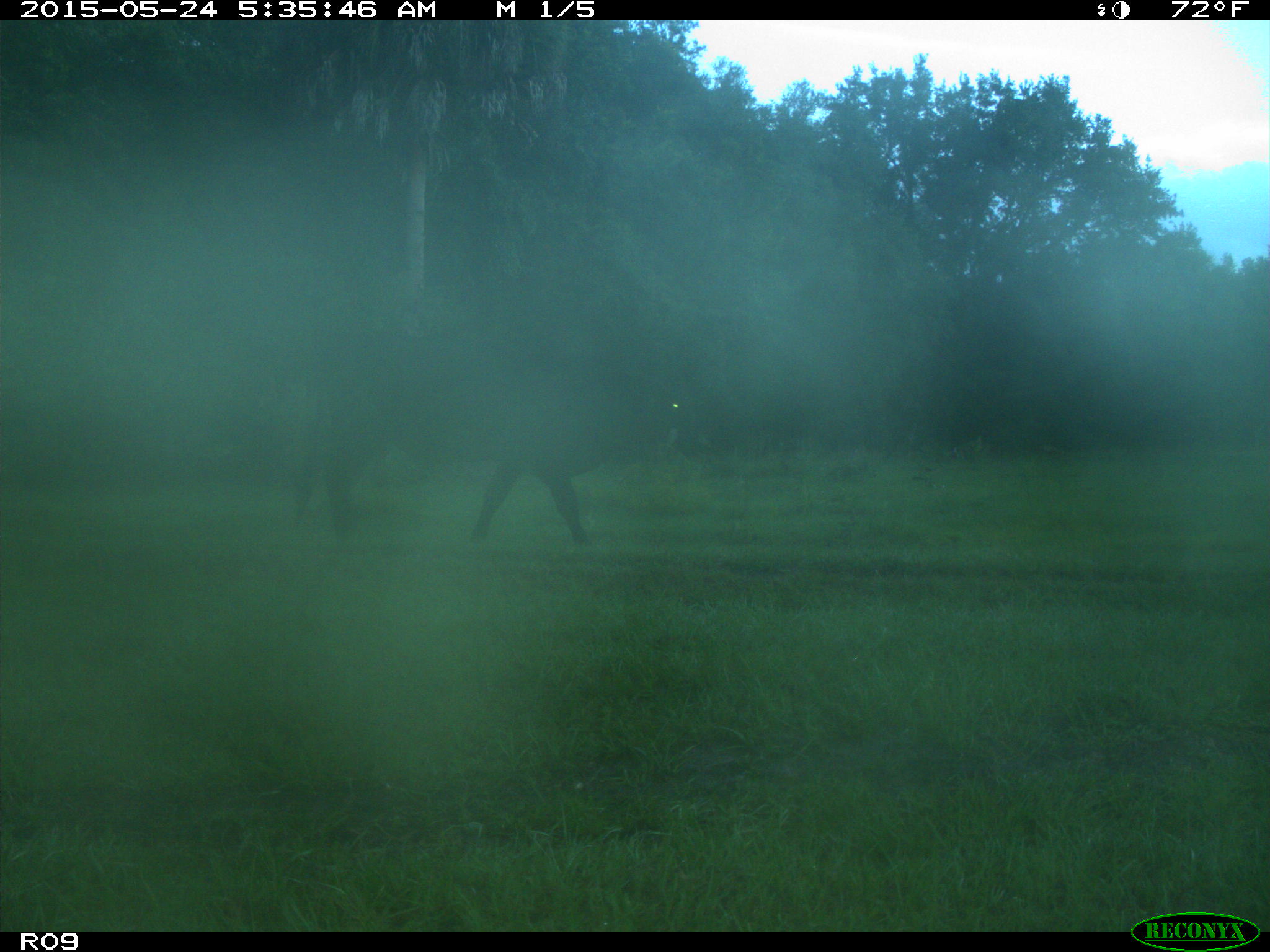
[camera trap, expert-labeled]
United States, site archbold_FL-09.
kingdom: Animalia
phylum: Chordata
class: Mammalia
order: Artiodactyla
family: Bovidae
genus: Bos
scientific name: Bos taurus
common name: domestic cow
Bos taurus (domestic cow).